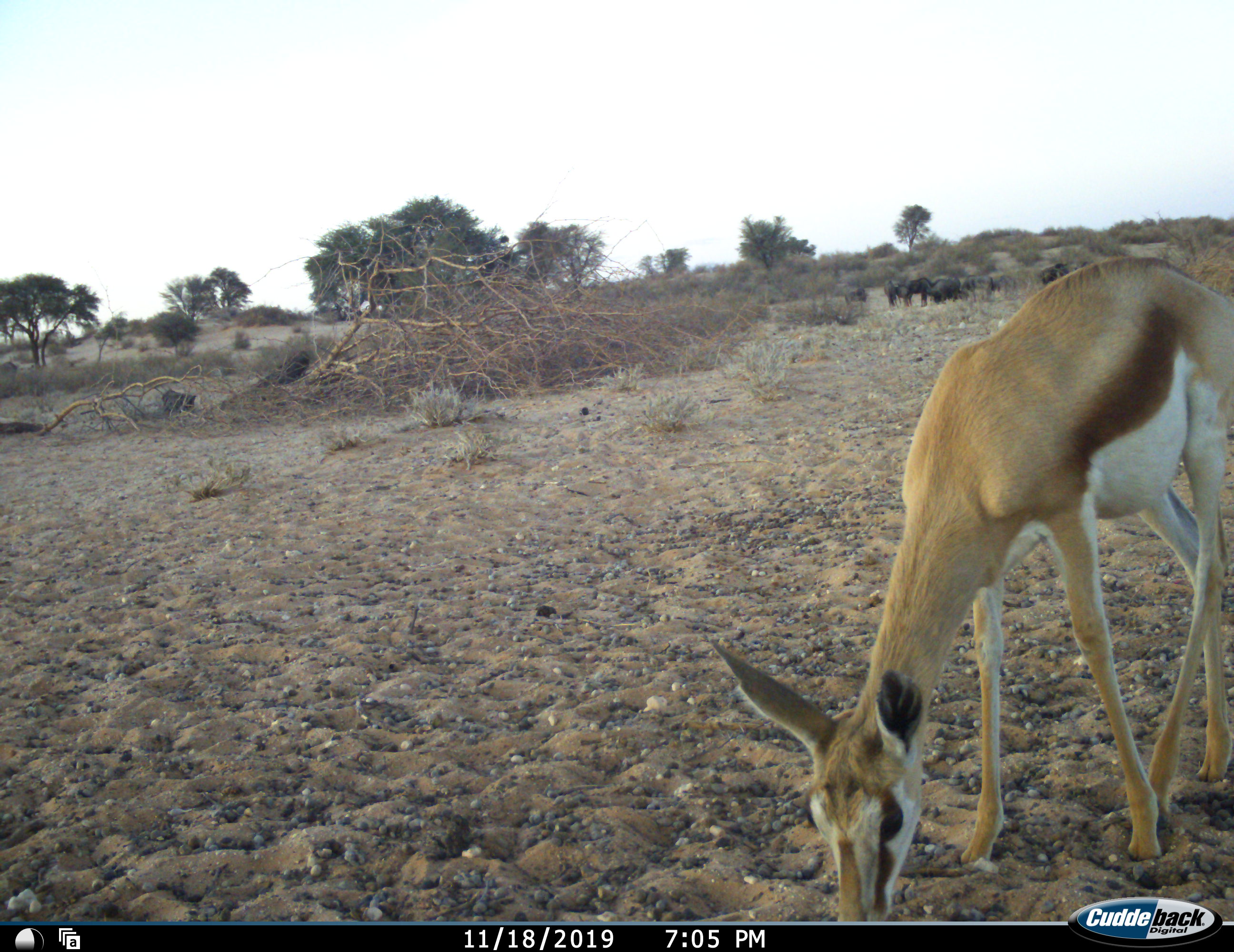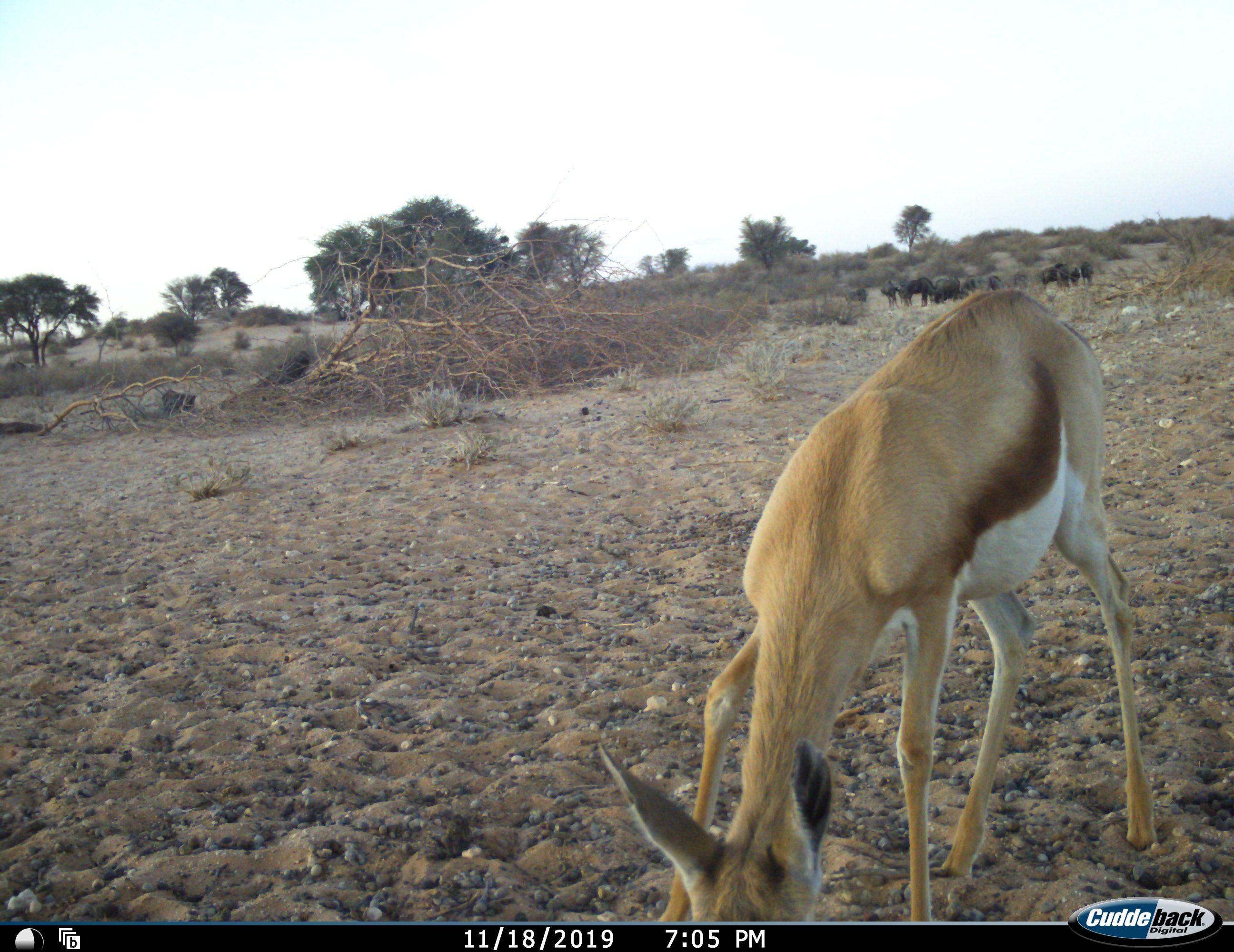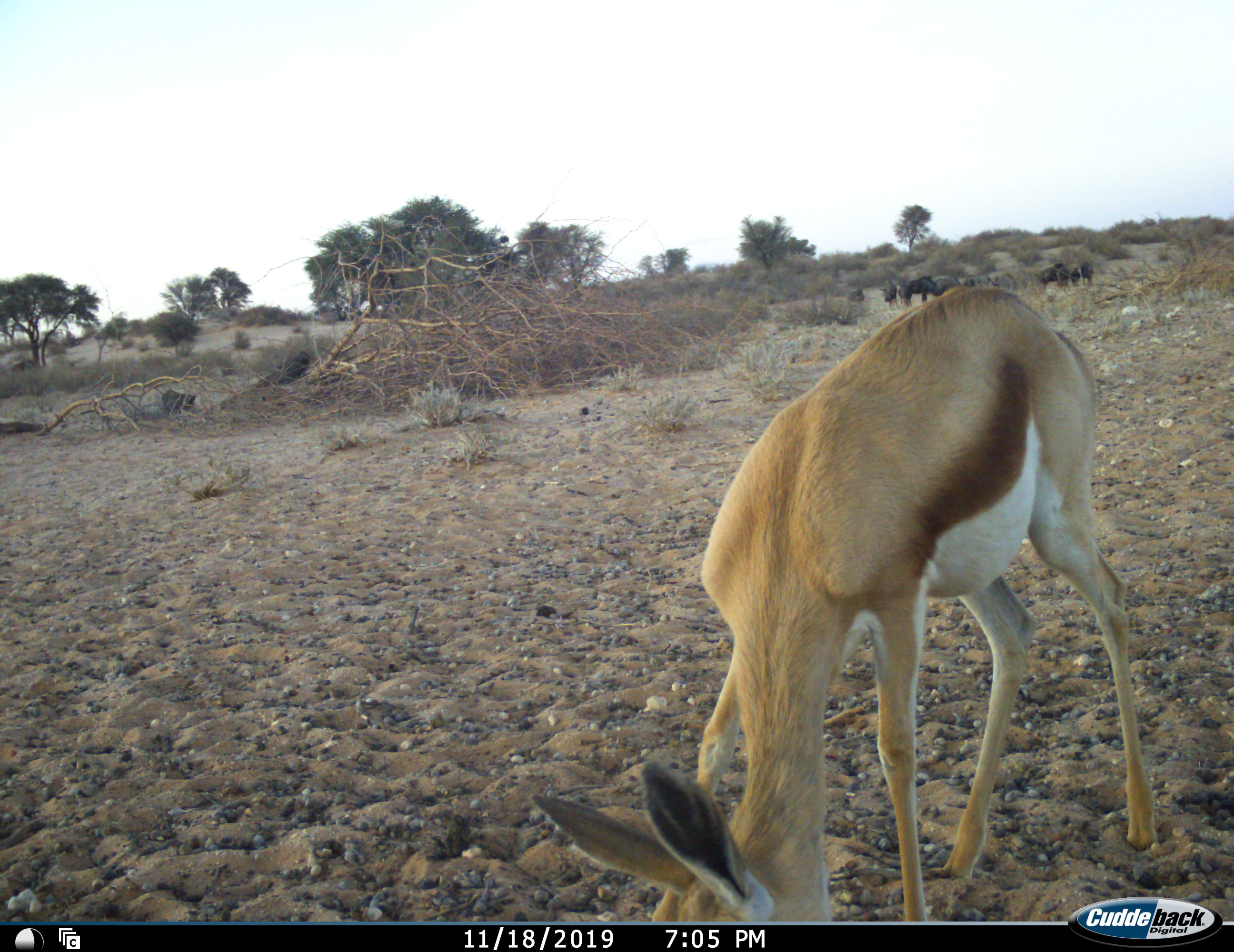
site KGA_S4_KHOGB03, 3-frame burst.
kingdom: Animalia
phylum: Chordata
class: Mammalia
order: Artiodactyla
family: Bovidae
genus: Antidorcas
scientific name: Antidorcas marsupialis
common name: springbok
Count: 1.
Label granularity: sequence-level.